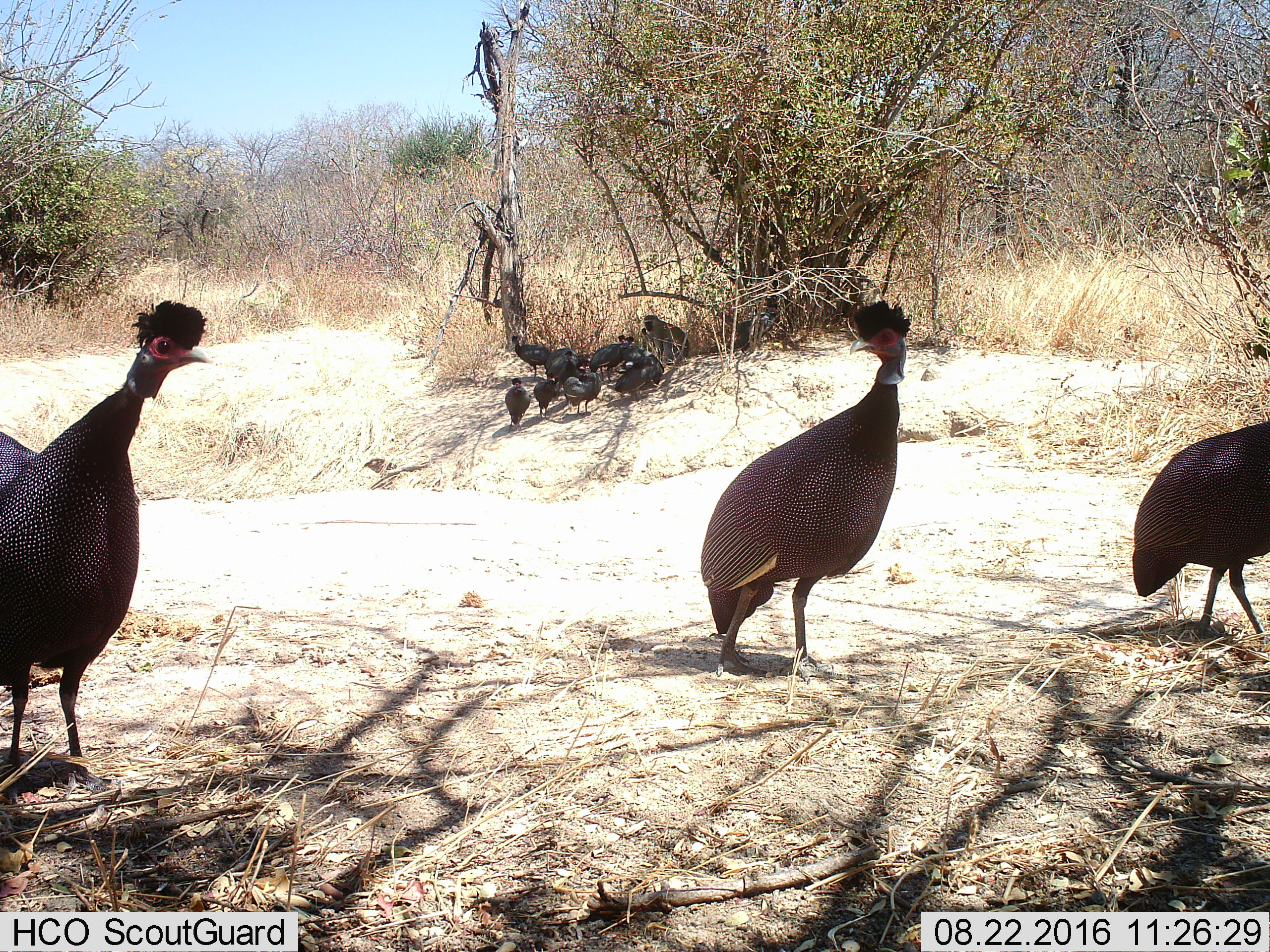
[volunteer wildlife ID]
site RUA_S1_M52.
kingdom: Animalia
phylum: Chordata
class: Aves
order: Galliformes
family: Numididae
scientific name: Numididae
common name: guineafowl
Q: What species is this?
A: Guineafowl (Numididae).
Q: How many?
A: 11-50.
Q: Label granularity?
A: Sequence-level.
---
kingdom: Animalia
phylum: Chordata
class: Mammalia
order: Primates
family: Cercopithecidae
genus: Chlorocebus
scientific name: Chlorocebus pygerythrus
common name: vervet monkey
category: monkeyvervet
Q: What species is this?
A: Monkeyvervet (vervet monkey) (Chlorocebus pygerythrus).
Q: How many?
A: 1.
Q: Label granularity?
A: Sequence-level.